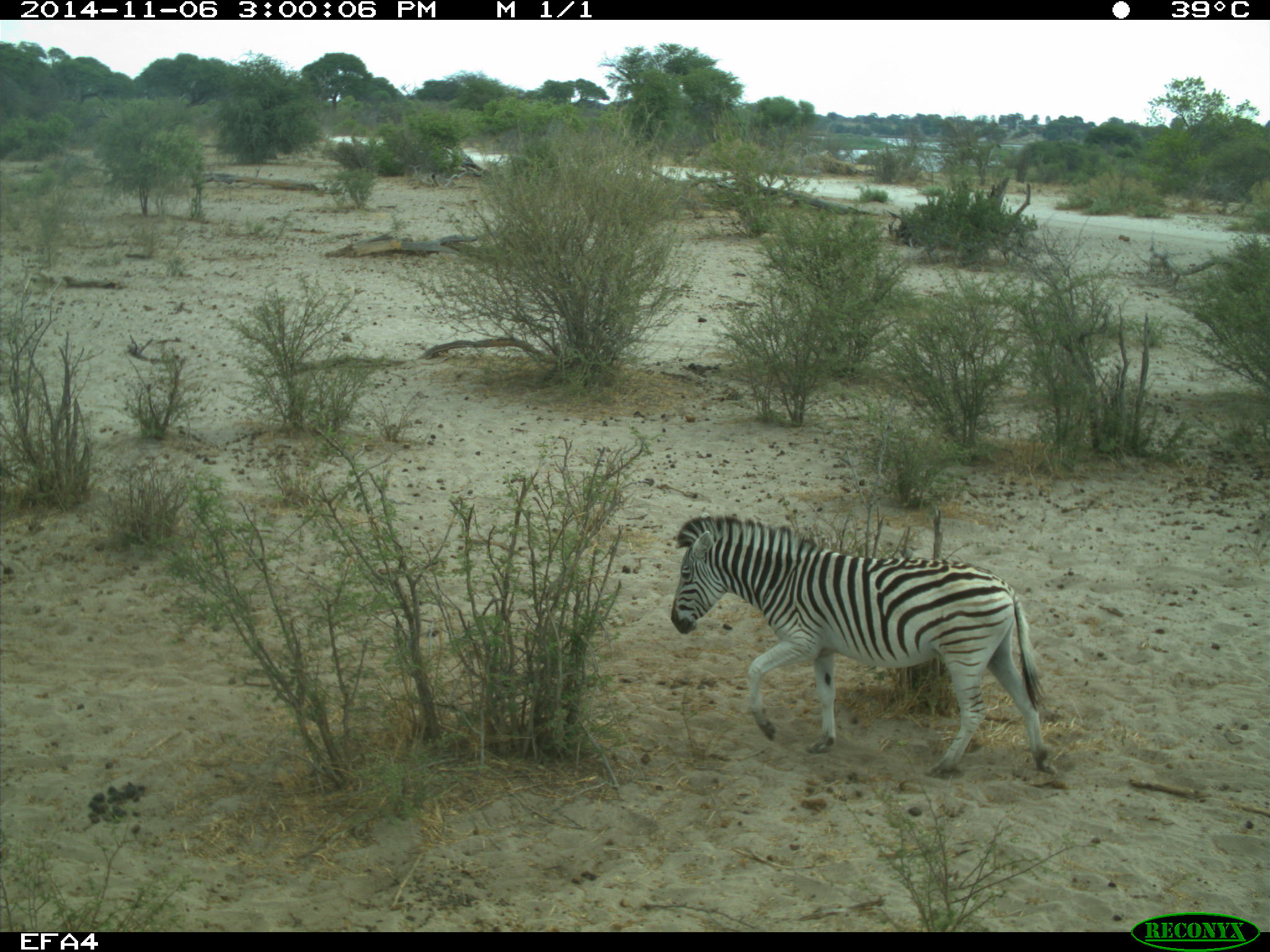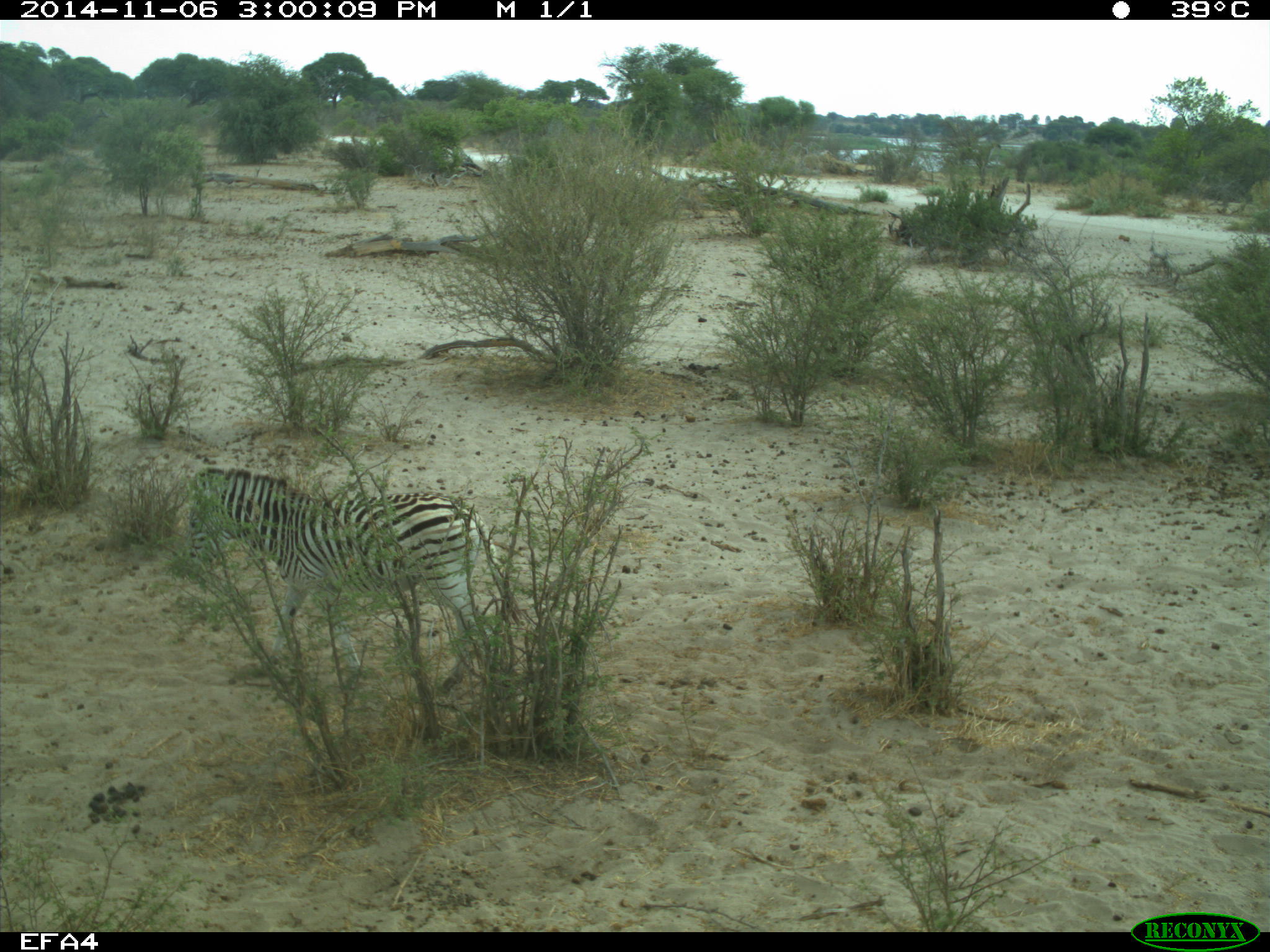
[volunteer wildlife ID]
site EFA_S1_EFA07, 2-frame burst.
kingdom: Animalia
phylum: Chordata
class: Mammalia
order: Perissodactyla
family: Equidae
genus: Equus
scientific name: Equus quagga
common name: plains zebra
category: zebraplains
Zebraplains (plains zebra) (Equus quagga), count 1. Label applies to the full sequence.